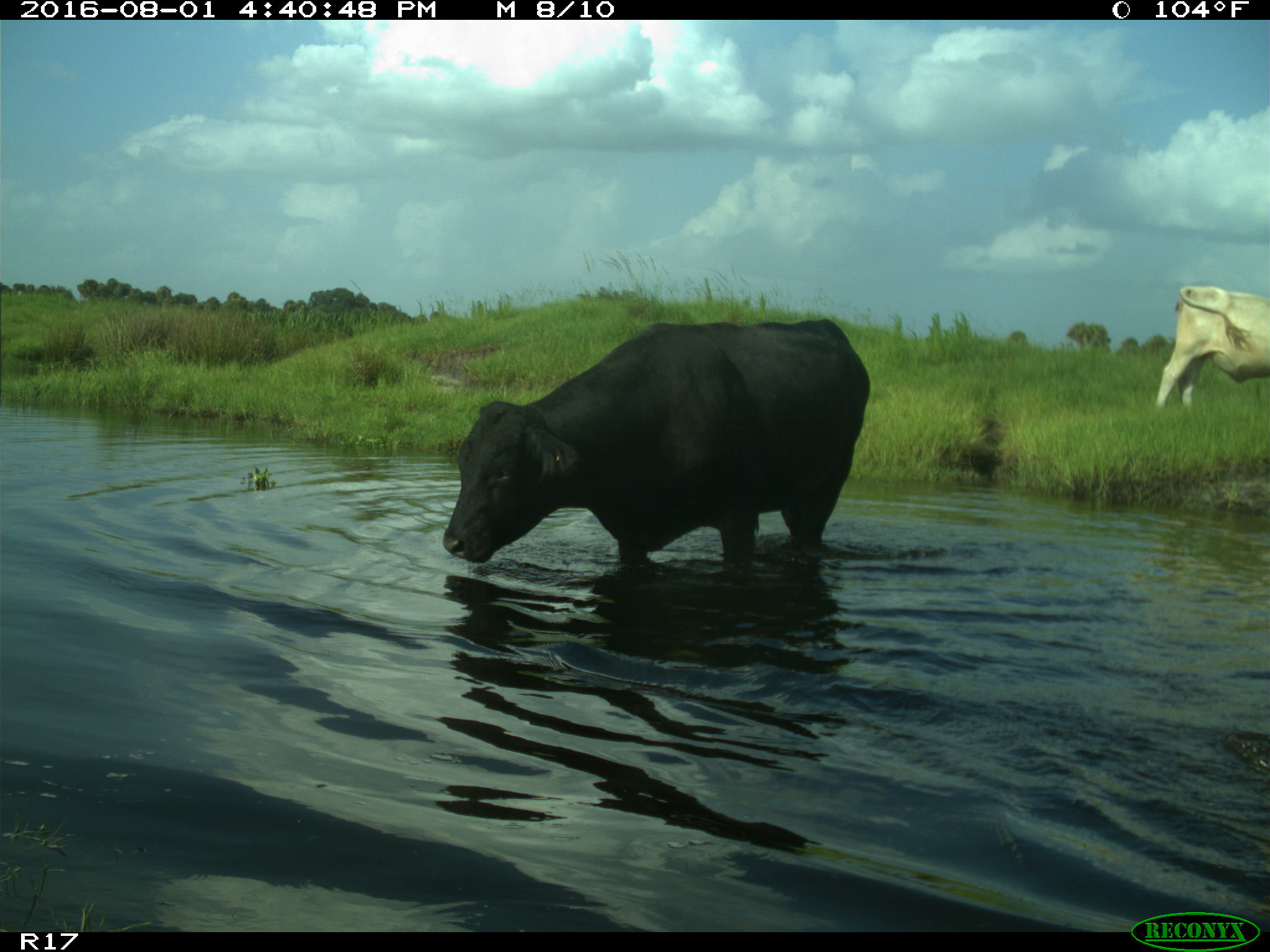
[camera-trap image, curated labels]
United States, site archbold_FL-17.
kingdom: Animalia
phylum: Chordata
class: Mammalia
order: Artiodactyla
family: Bovidae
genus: Bos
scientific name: Bos taurus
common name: domestic cow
Bos taurus (domestic cow).